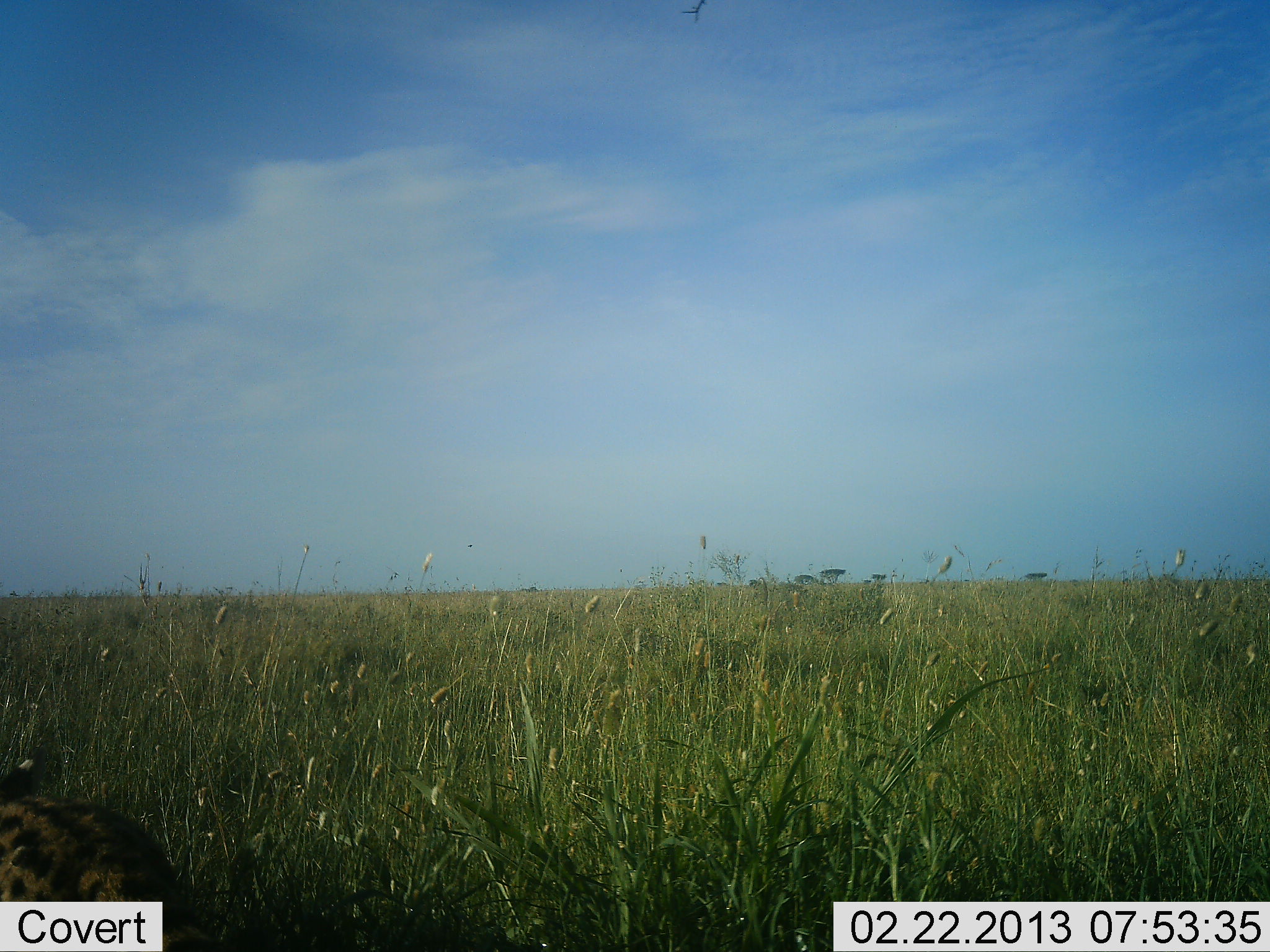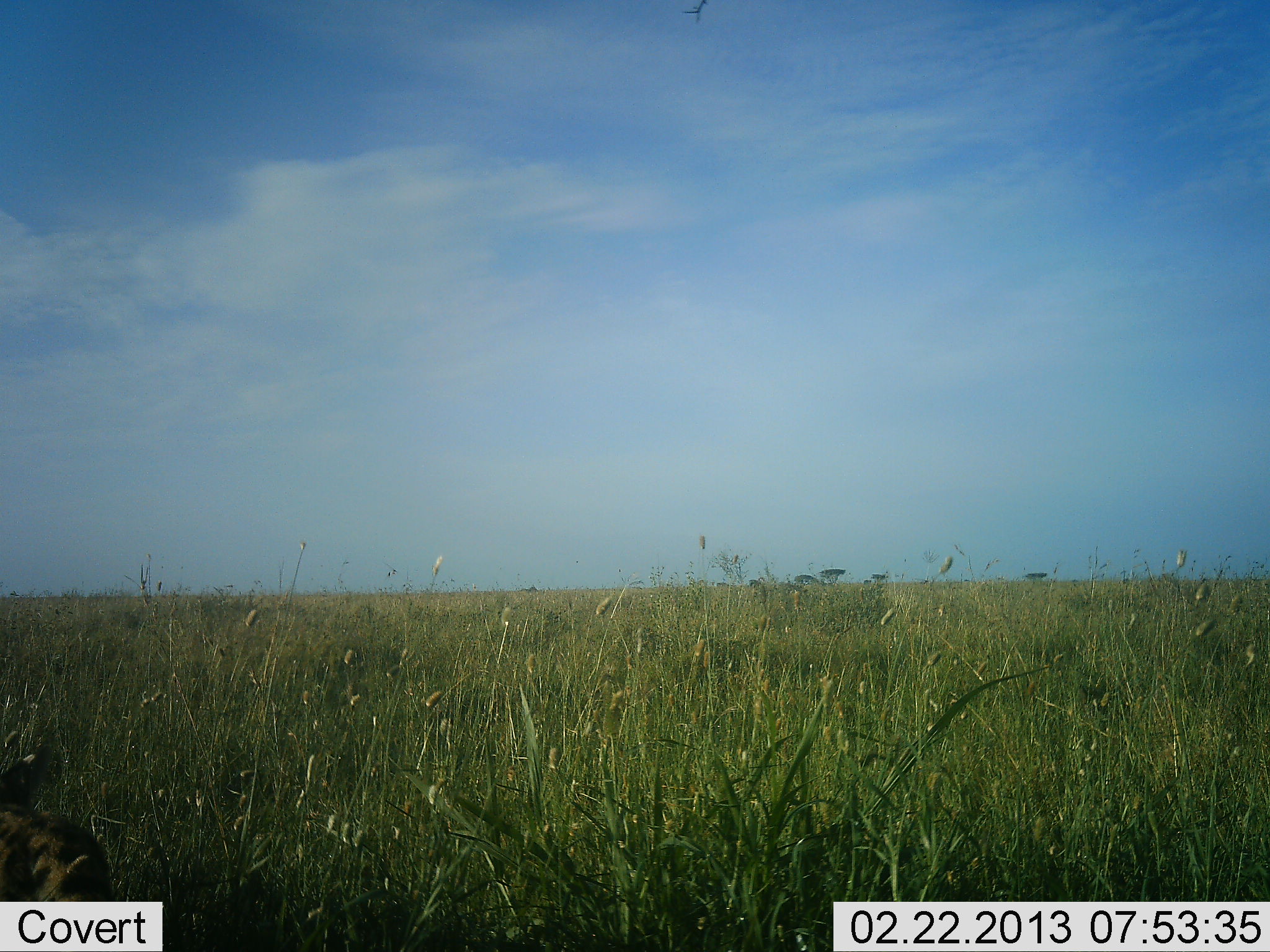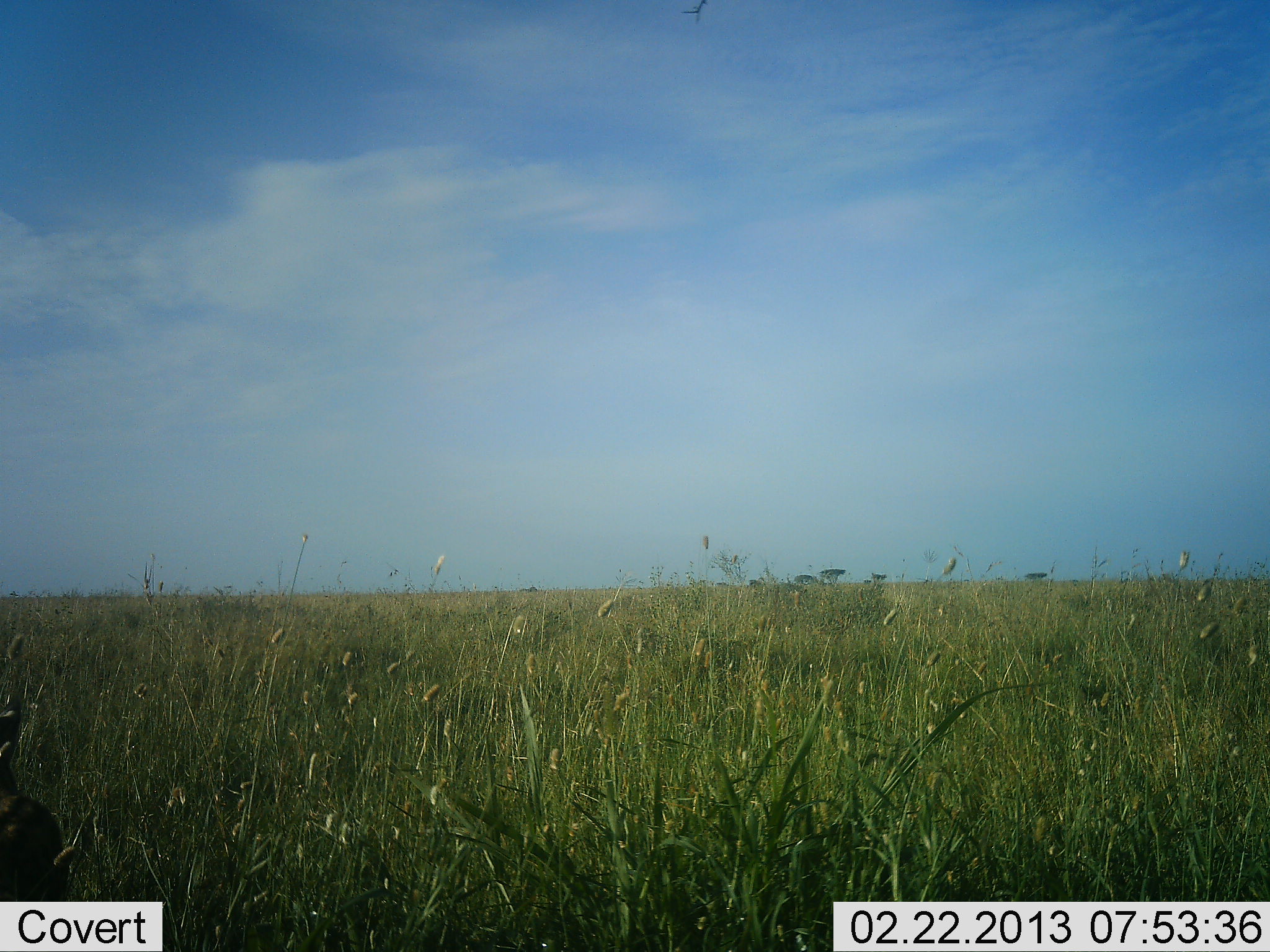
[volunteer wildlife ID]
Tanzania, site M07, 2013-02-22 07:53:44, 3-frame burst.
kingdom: Animalia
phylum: Chordata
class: Mammalia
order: Carnivora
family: Felidae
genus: Leptailurus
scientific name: Leptailurus serval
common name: serval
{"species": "serval (Leptailurus serval)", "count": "1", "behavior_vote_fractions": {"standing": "0%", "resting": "0%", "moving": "100%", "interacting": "0%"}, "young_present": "0%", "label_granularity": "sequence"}